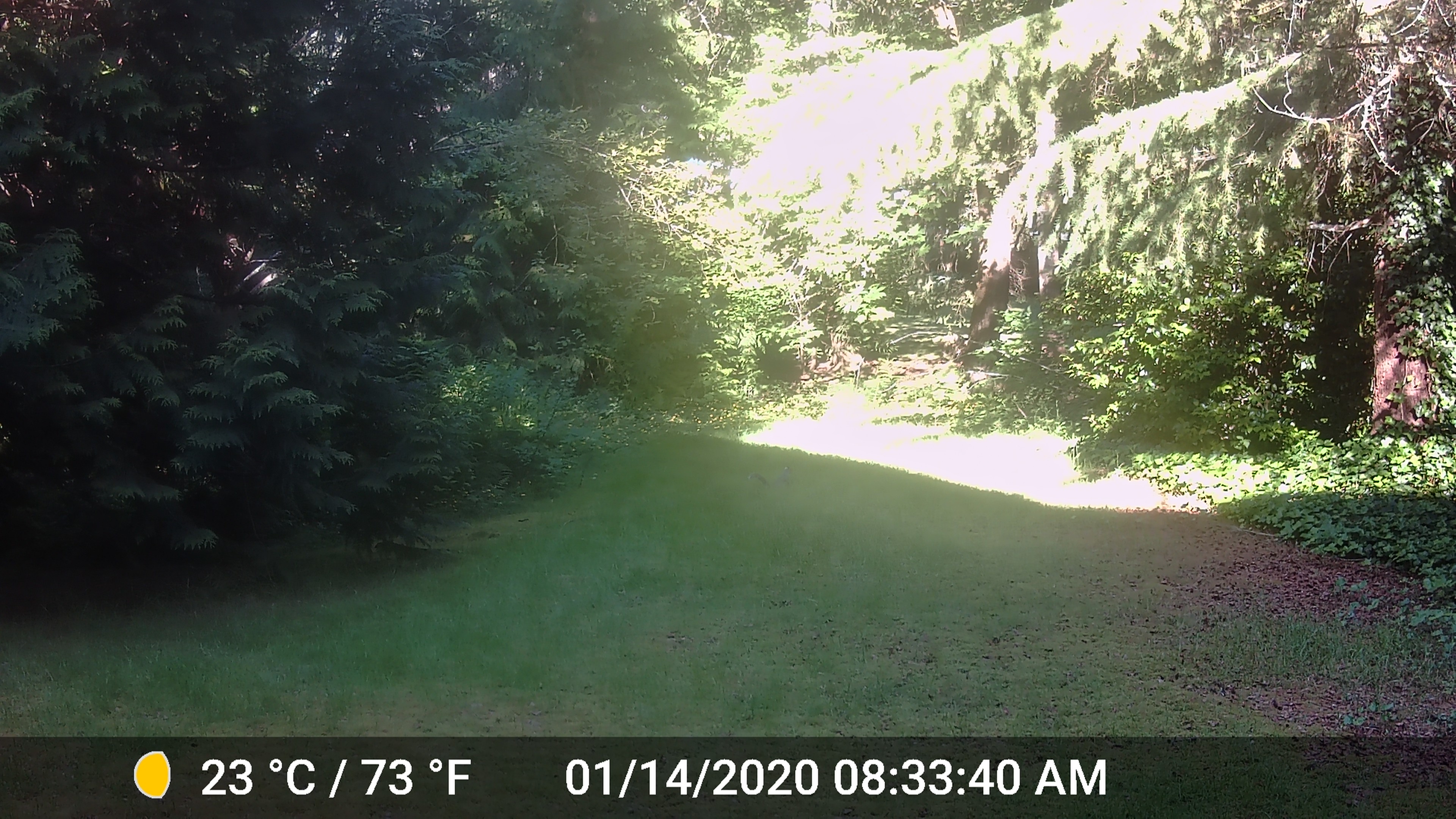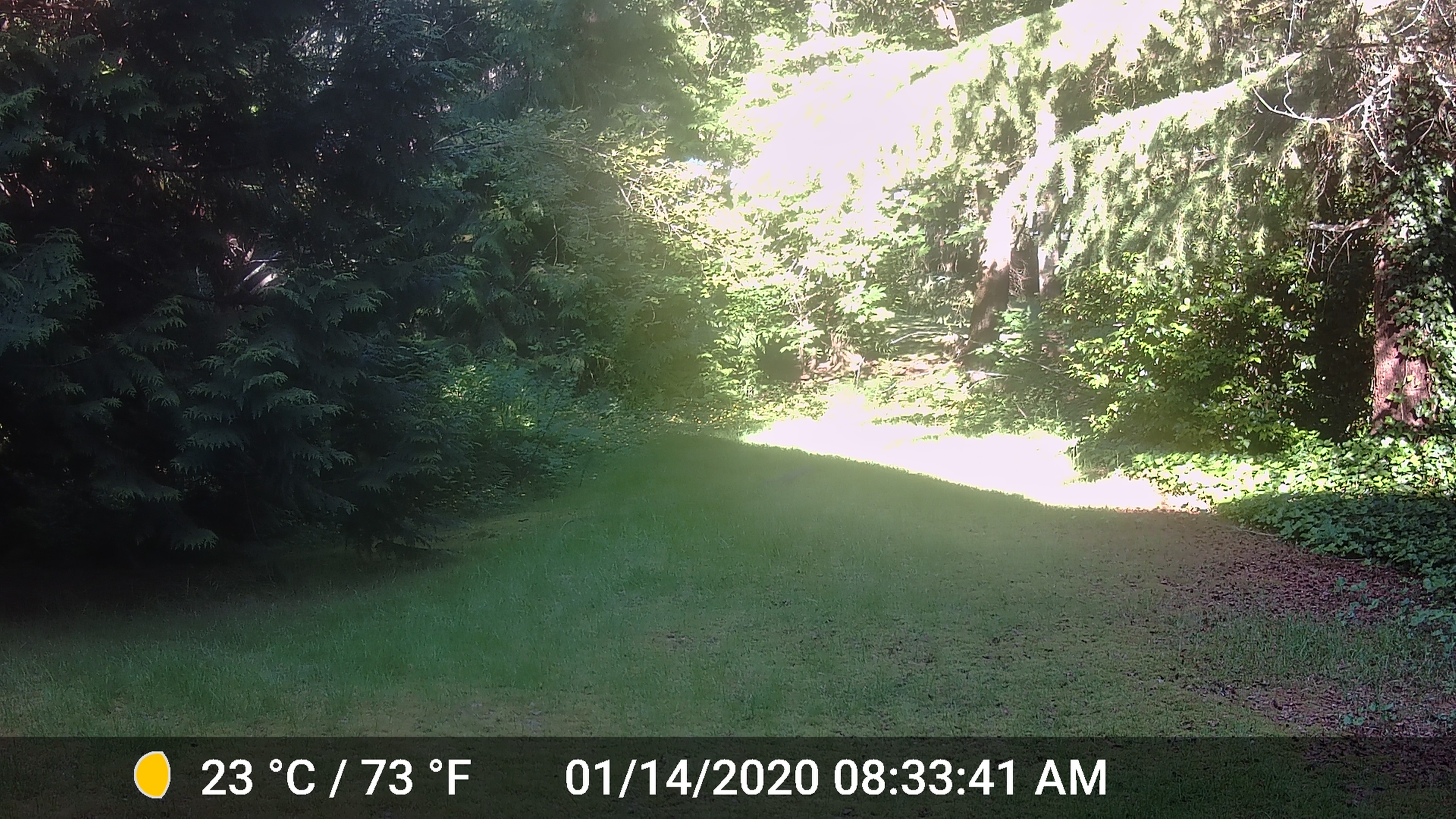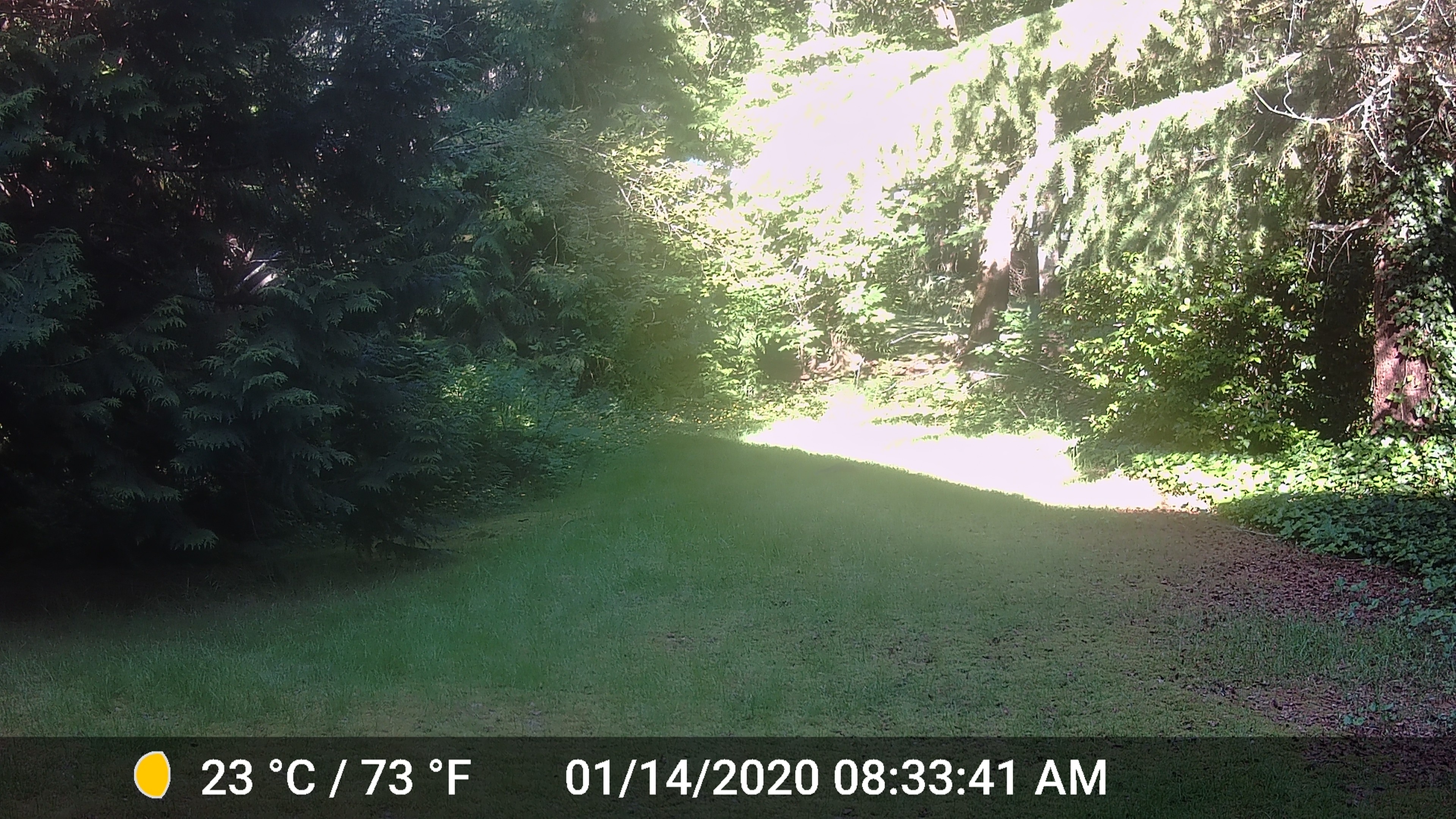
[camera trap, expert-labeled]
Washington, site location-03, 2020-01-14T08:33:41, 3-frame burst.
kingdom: Animalia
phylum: Chordata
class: Mammalia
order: Rodentia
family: Sciuridae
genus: Sciurus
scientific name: Sciurus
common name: squirrel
Squirrel (Sciurus).